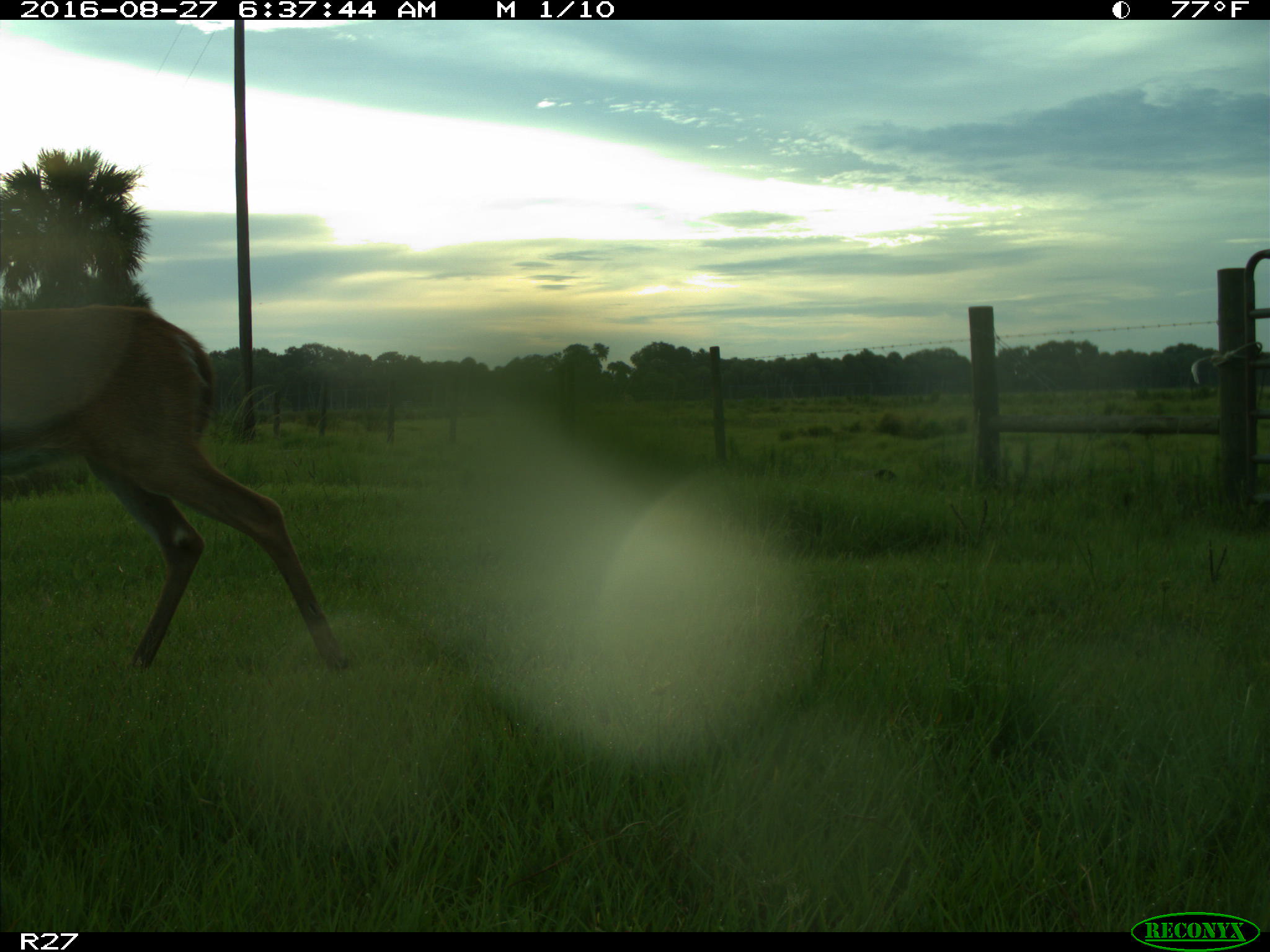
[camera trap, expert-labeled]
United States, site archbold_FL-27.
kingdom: Animalia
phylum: Chordata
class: Mammalia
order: Artiodactyla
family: Cervidae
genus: Odocoileus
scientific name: Odocoileus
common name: deer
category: unidentified deer